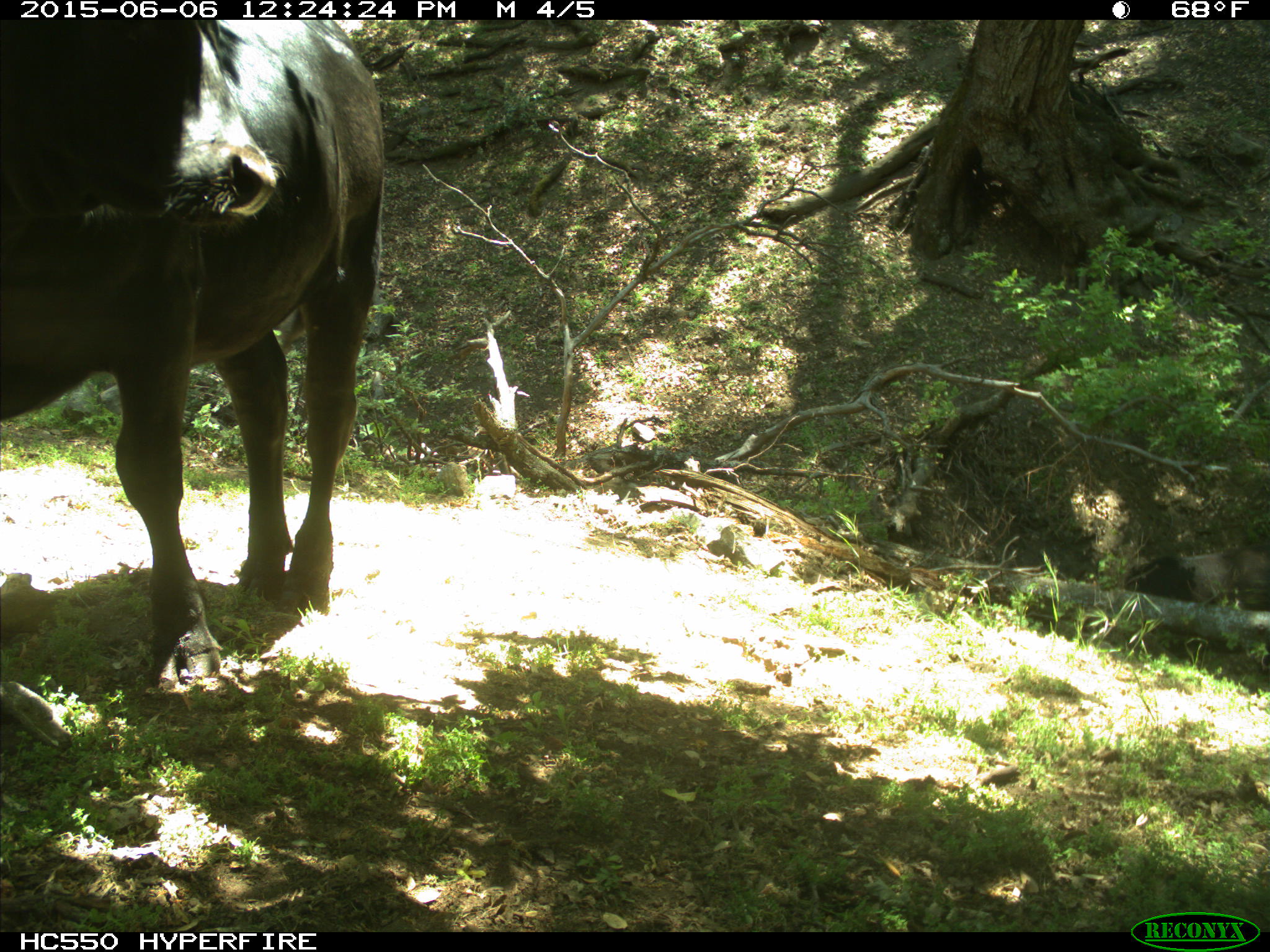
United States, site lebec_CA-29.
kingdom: Animalia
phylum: Chordata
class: Mammalia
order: Artiodactyla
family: Bovidae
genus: Bos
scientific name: Bos taurus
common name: domestic cow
Bos taurus (domestic cow).